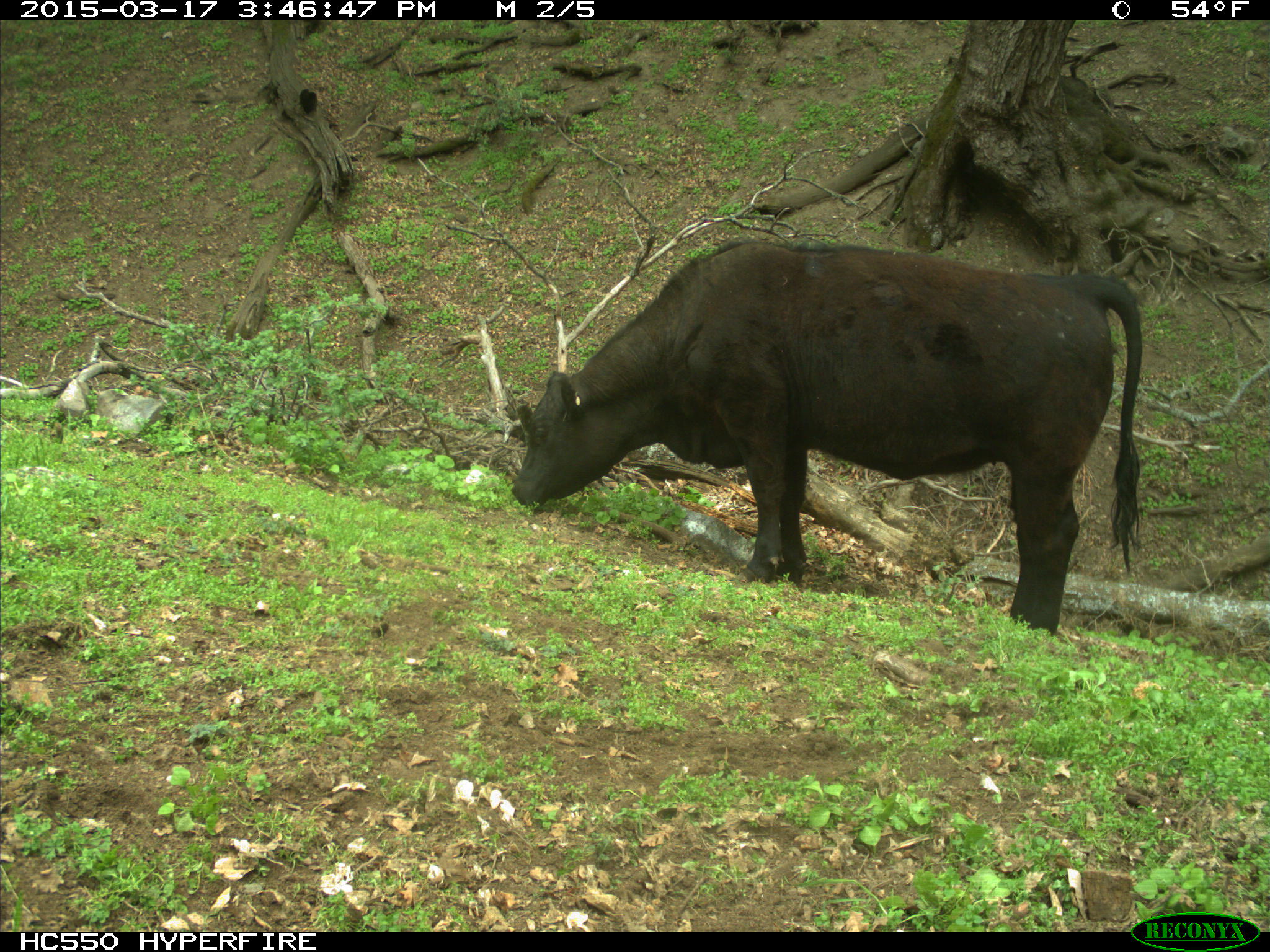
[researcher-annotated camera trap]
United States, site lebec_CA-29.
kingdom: Animalia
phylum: Chordata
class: Mammalia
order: Artiodactyla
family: Bovidae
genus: Bos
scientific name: Bos taurus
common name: domestic cow